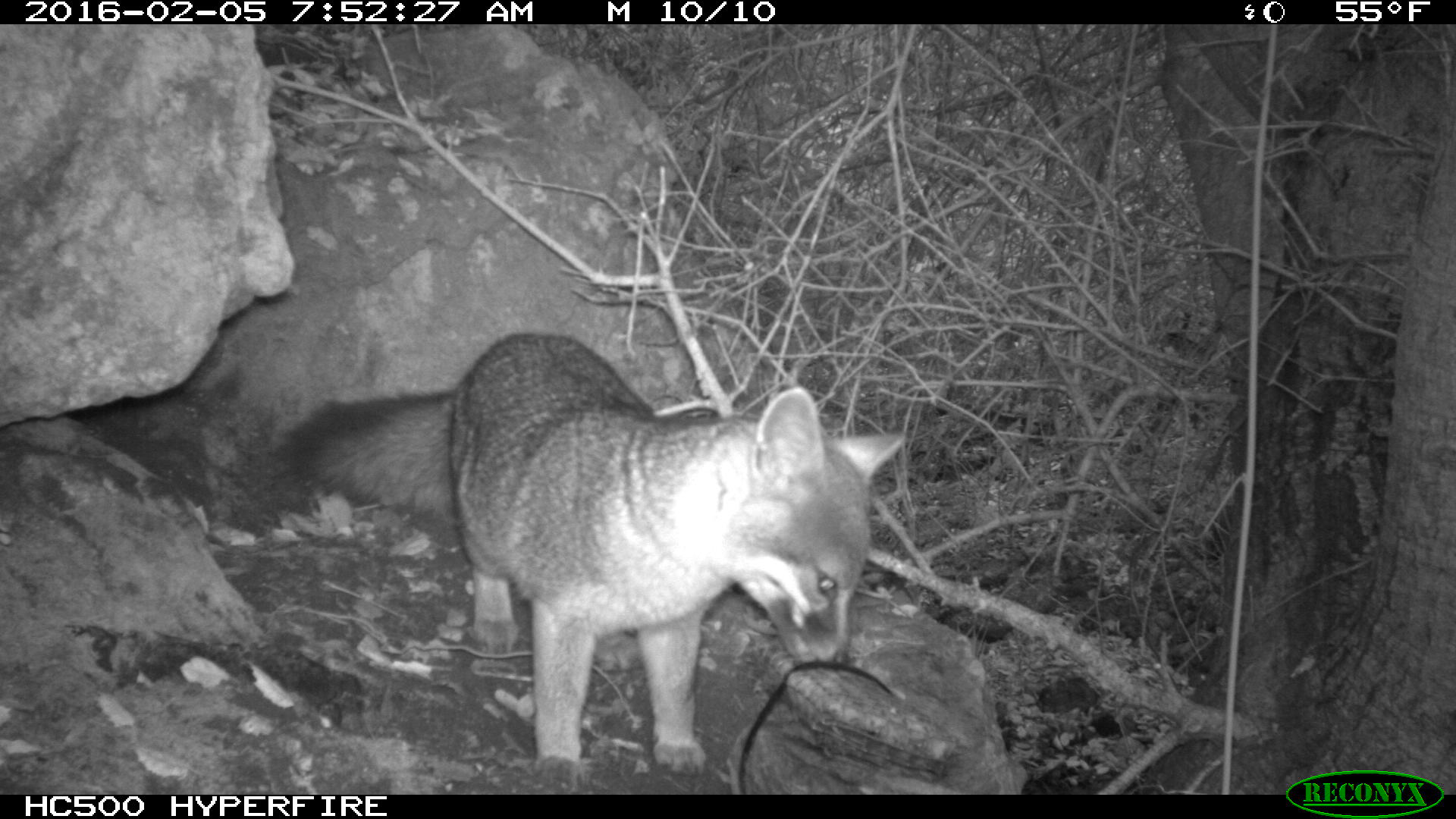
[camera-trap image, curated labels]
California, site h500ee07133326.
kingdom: Animalia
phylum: Chordata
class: Mammalia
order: Carnivora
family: Canidae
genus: Urocyon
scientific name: Urocyon littoralis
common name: island fox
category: fox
Fox (island fox) (Urocyon littoralis).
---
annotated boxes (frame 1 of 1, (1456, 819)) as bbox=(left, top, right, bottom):
fox: bbox=(273, 332, 909, 792)